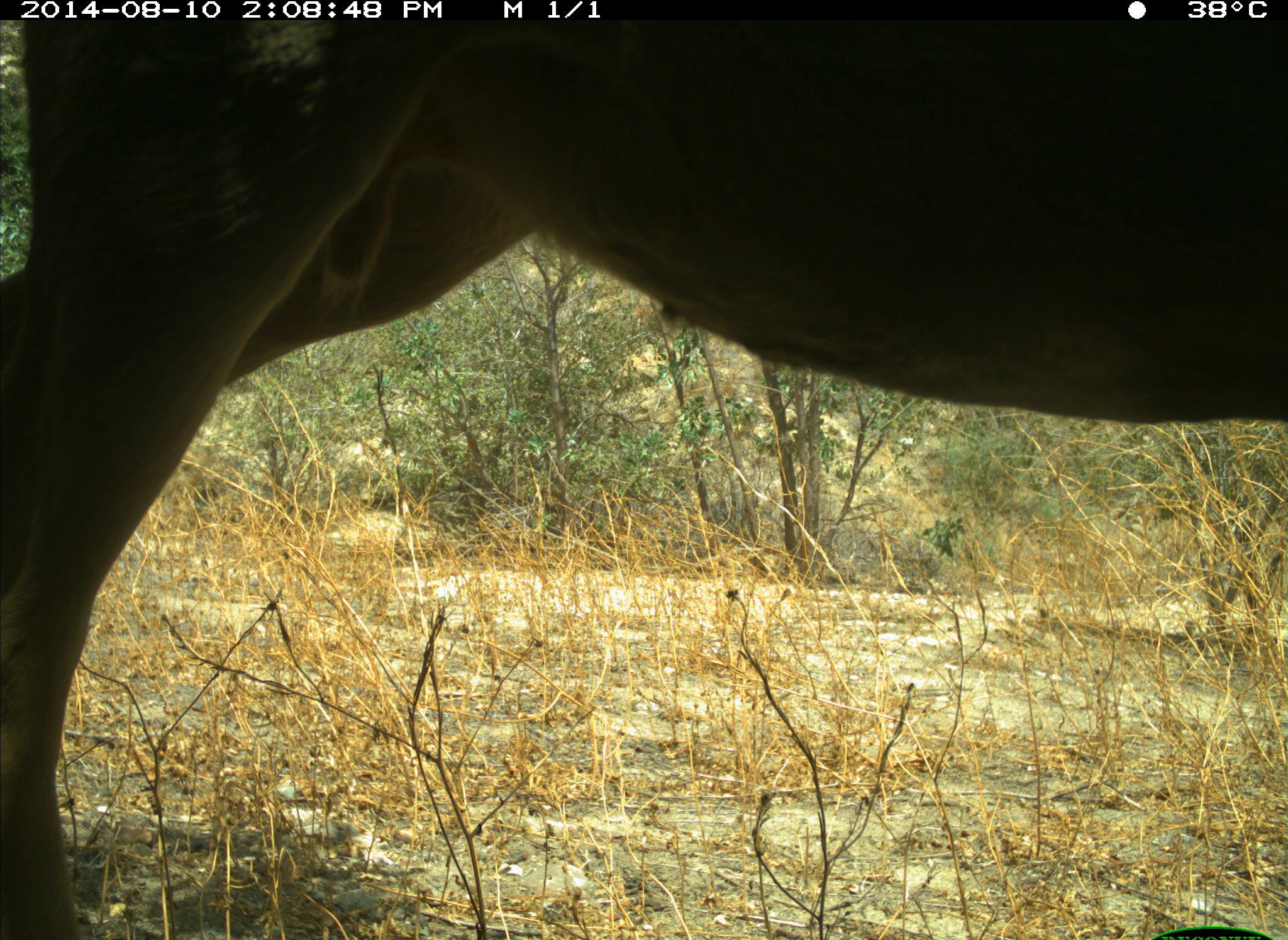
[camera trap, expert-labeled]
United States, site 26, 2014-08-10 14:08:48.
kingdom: Animalia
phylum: Chordata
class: Mammalia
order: Artiodactyla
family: Cervidae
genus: Odocoileus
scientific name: Odocoileus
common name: deer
Deer (Odocoileus).